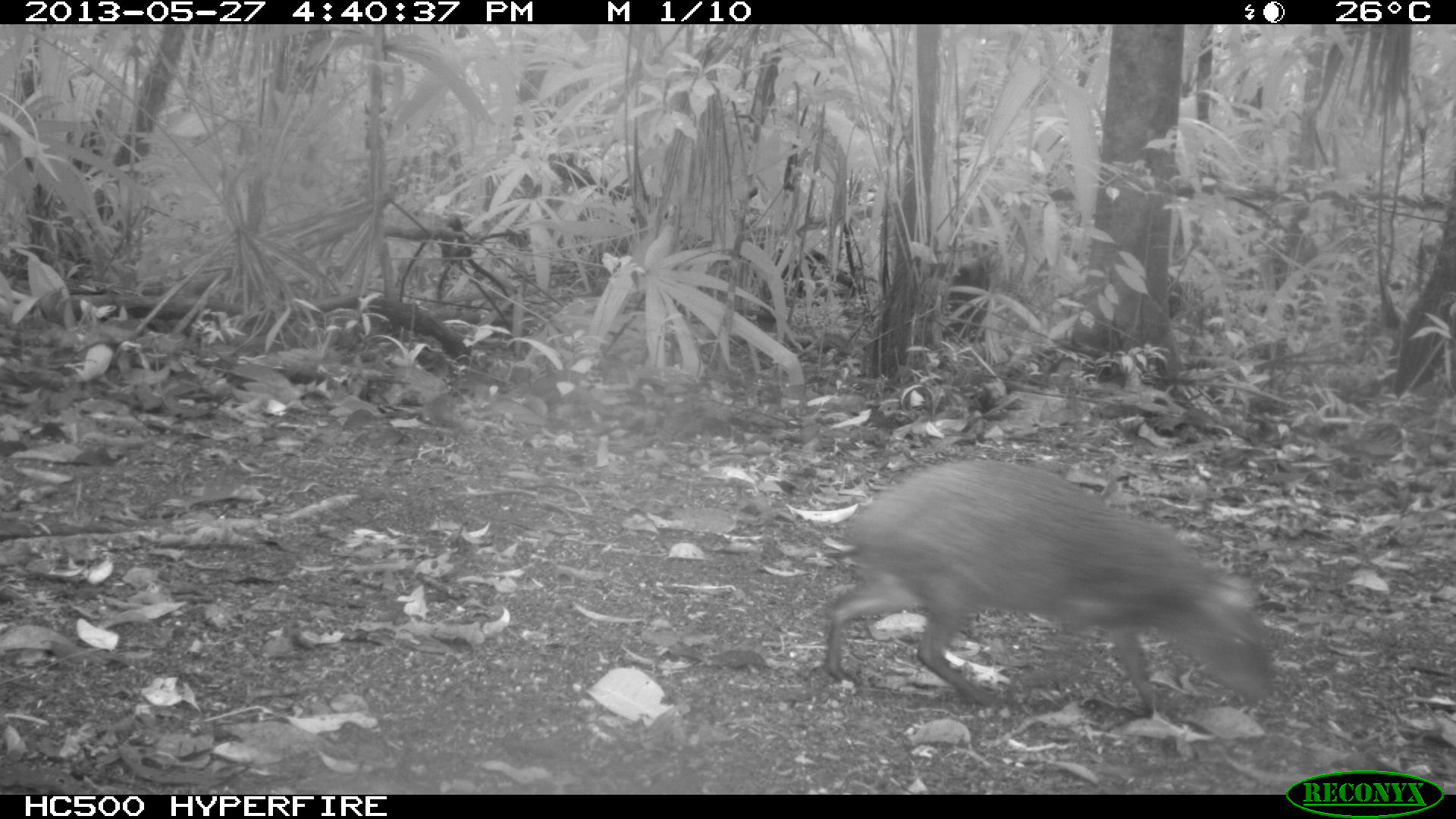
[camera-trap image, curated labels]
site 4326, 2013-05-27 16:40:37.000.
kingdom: Animalia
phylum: Chordata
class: Mammalia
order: Rodentia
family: Dasyproctidae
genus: Dasyprocta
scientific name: Dasyprocta punctata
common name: central american agouti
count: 1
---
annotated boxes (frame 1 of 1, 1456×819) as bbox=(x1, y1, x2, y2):
dasyprocta punctata: bbox=(811, 454, 1278, 709)